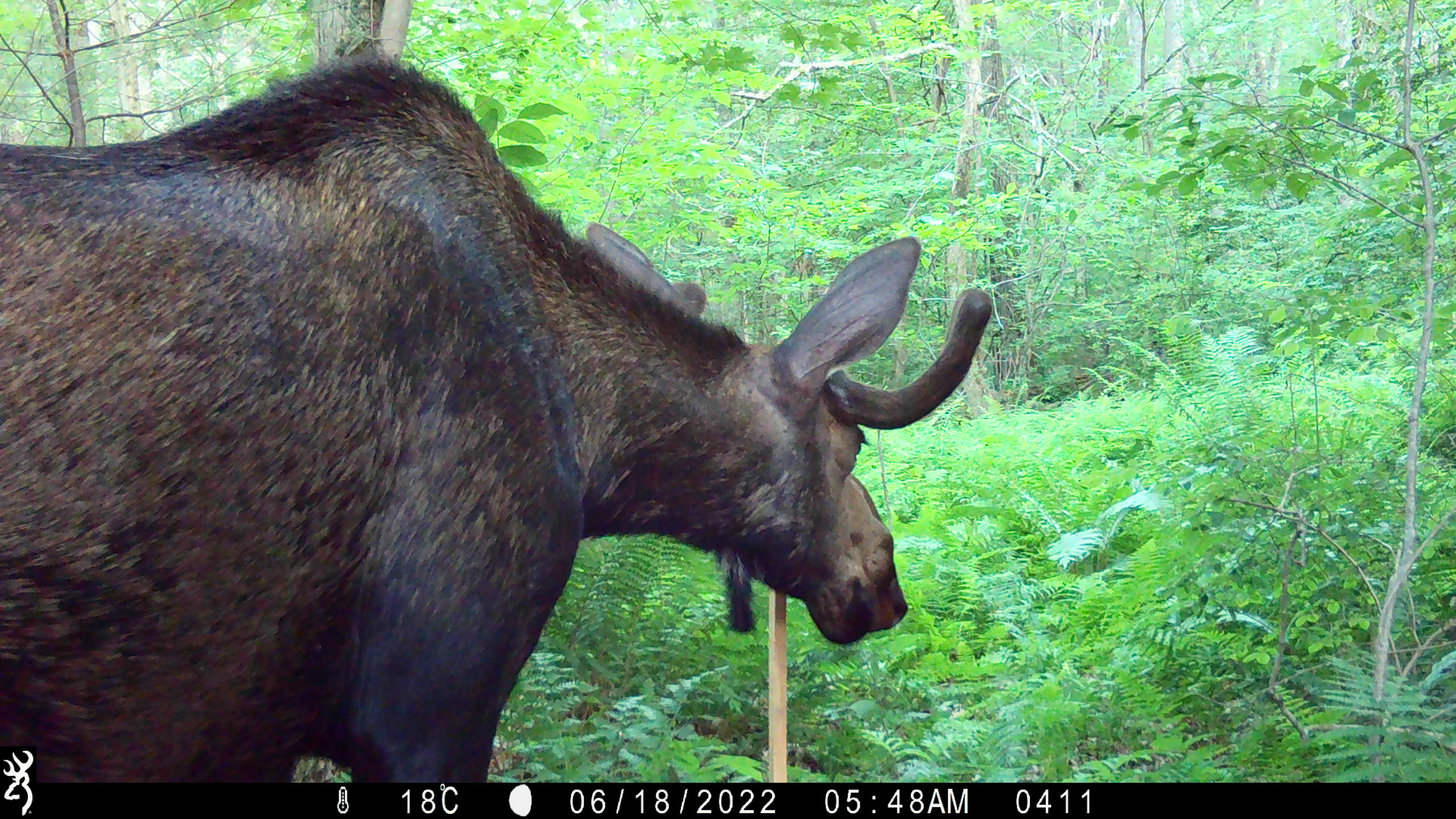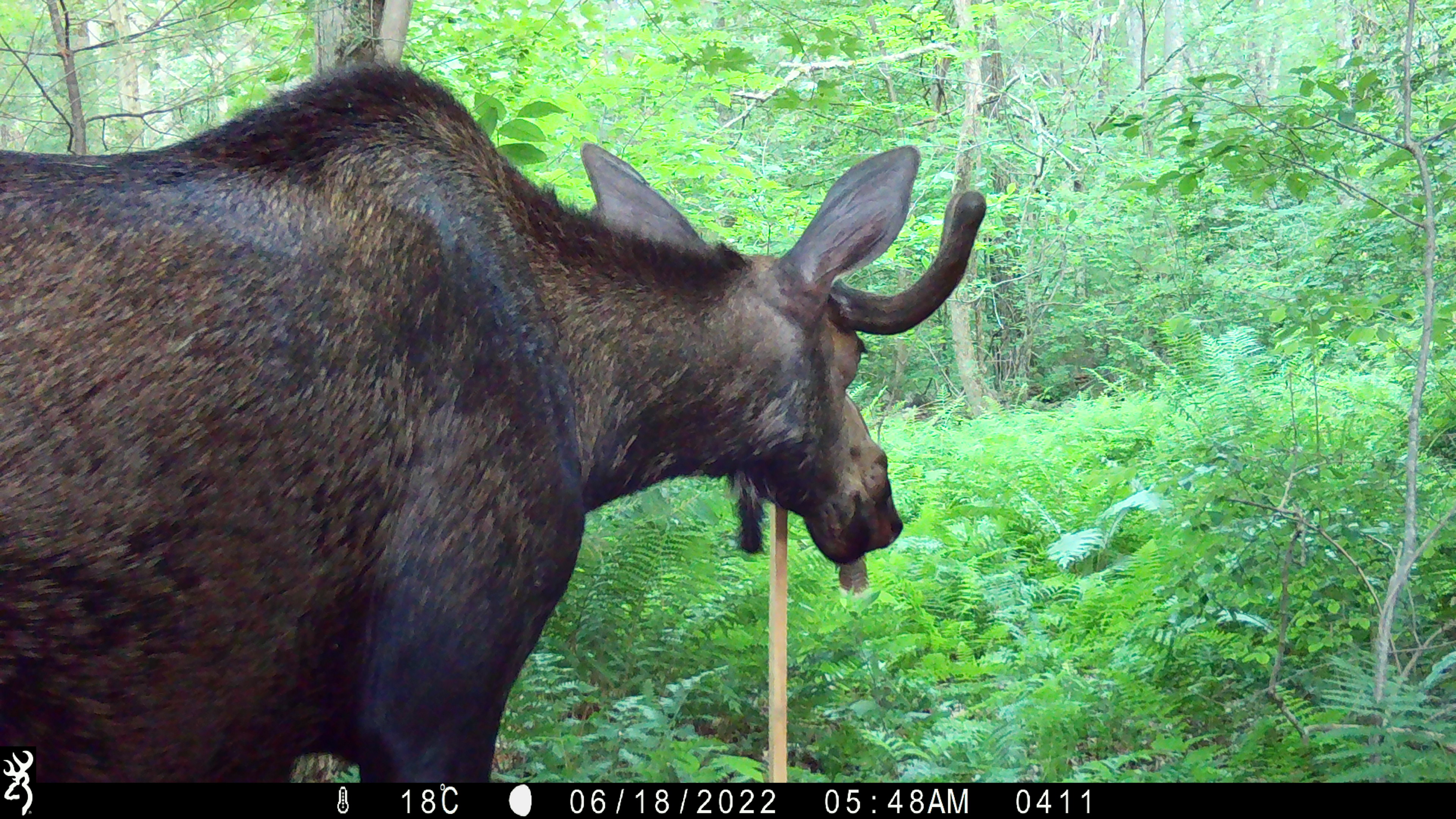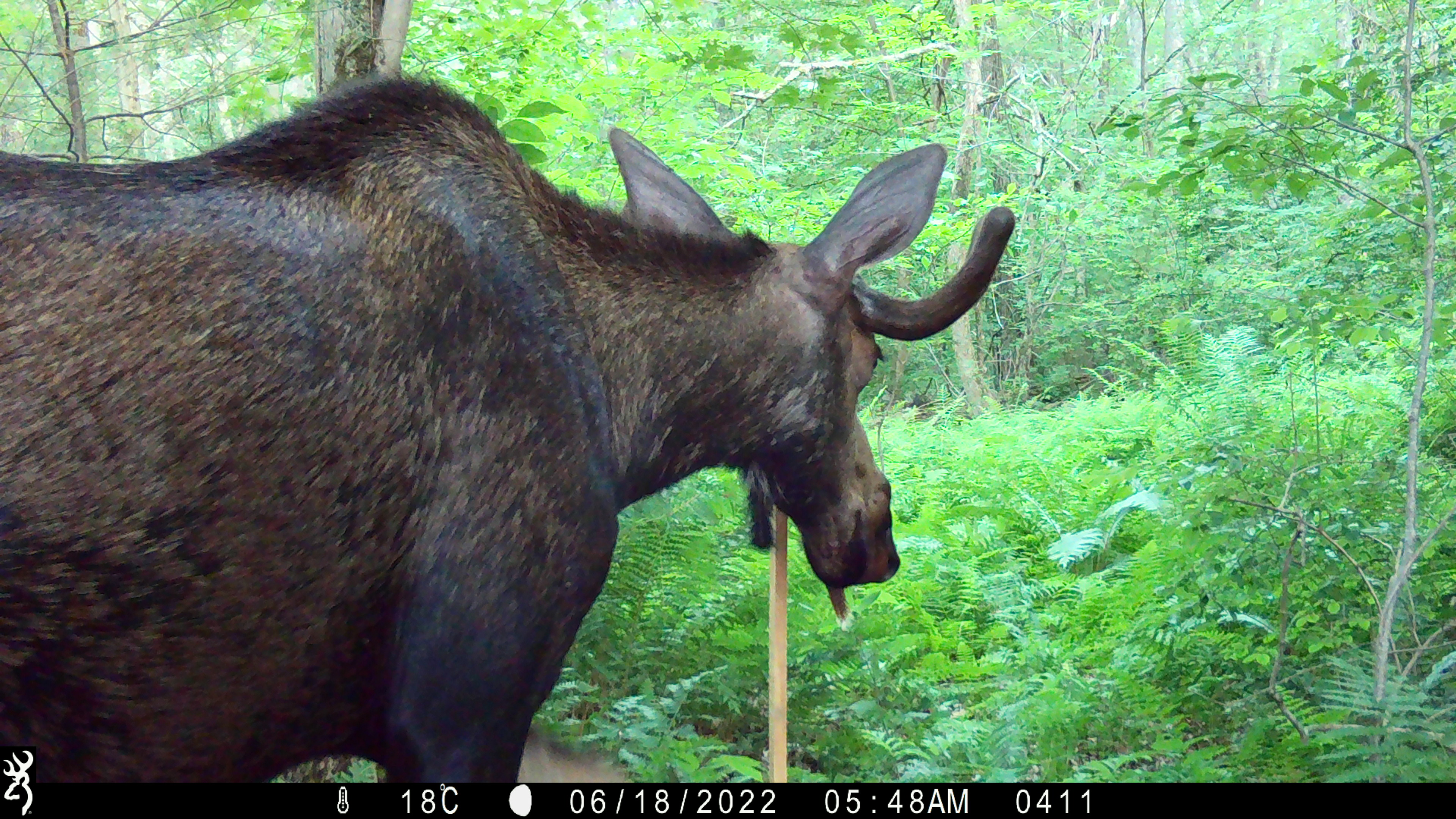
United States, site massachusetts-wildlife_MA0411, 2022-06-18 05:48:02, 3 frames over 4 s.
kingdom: Animalia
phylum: Chordata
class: Mammalia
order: Artiodactyla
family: Cervidae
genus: Alces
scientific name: Alces alces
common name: moose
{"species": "moose (Alces alces)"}